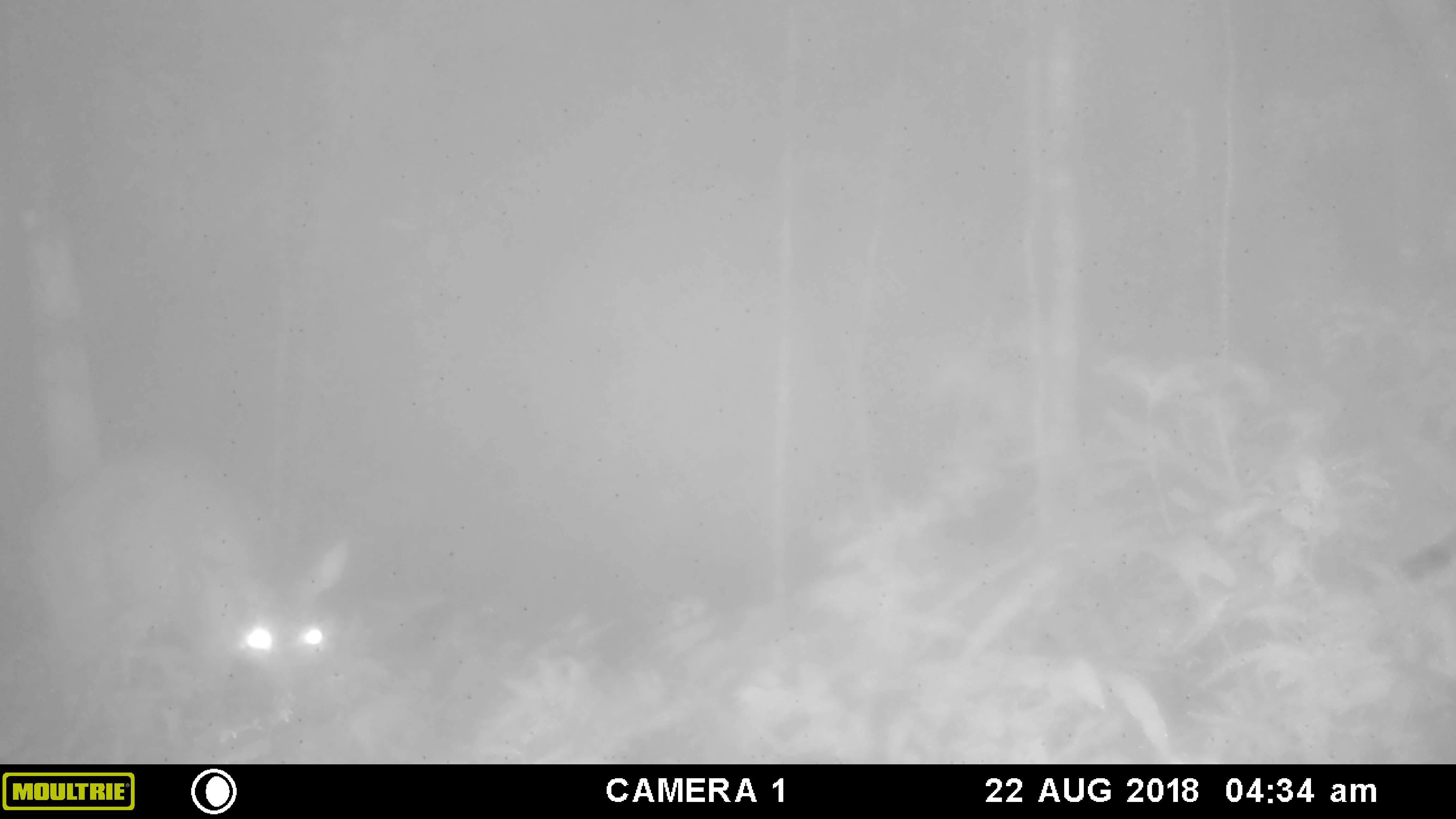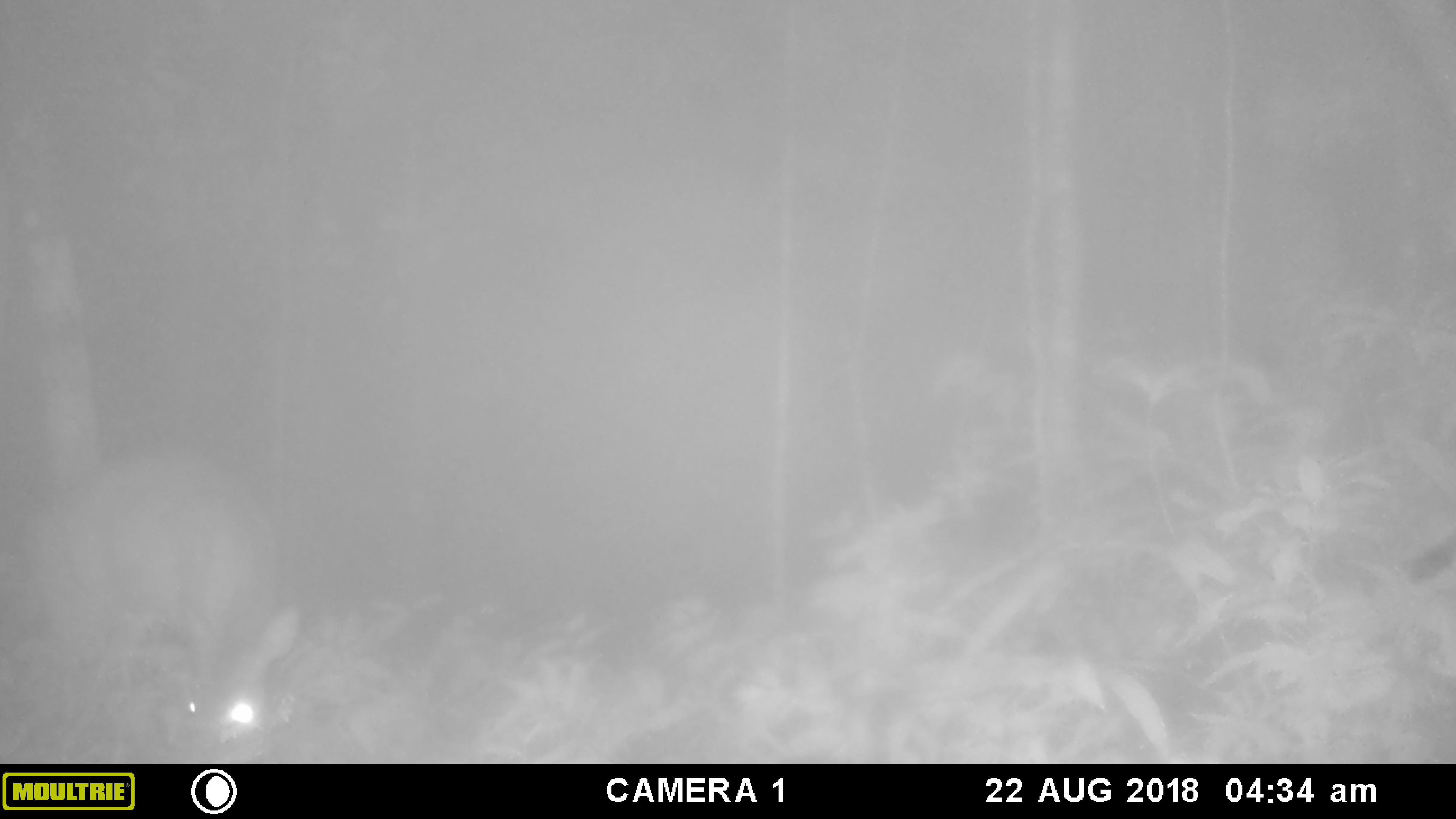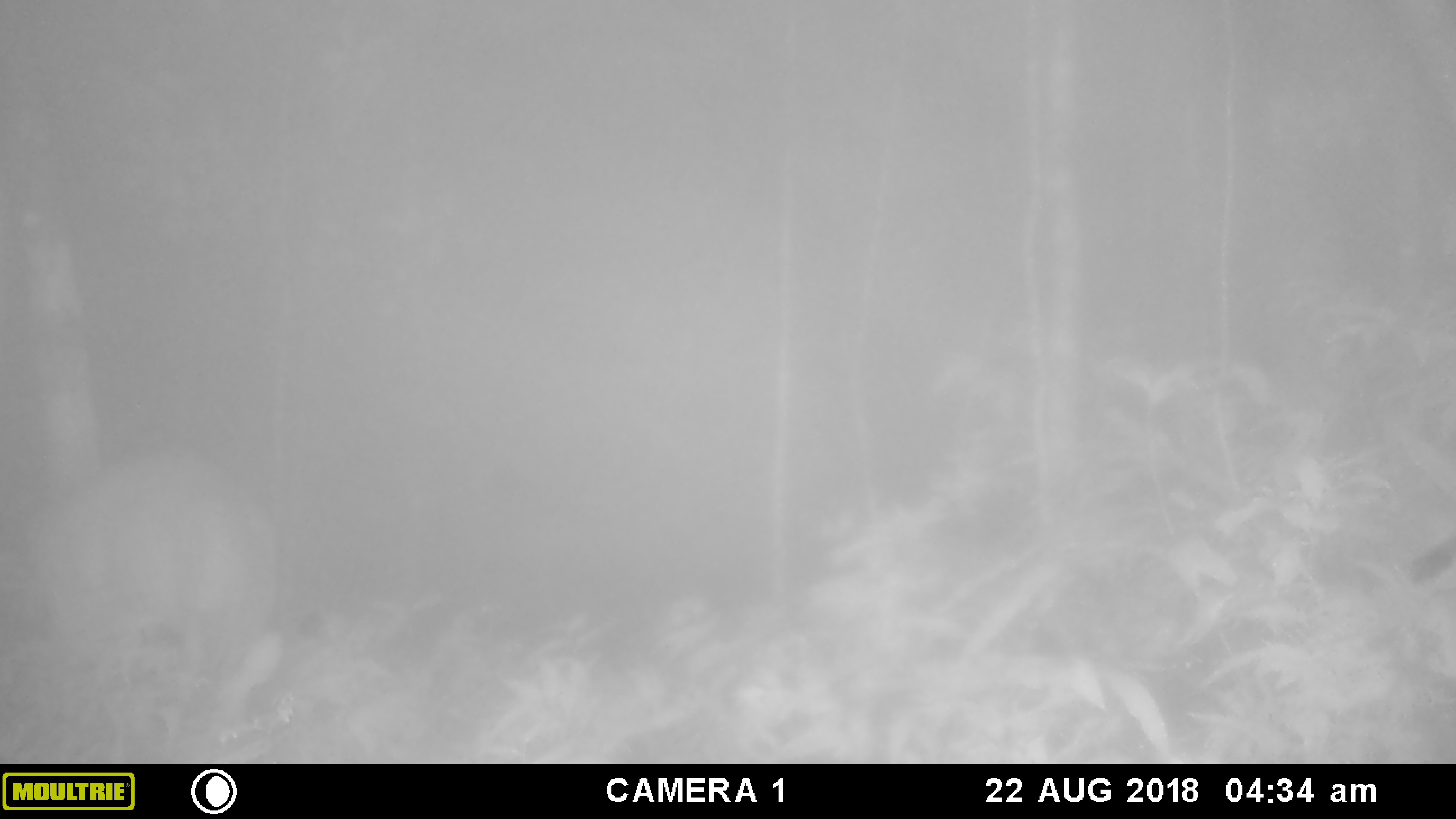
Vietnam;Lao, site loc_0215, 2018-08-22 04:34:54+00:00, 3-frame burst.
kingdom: Animalia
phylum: Chordata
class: Mammalia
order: Artiodactyla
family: Cervidae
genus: Muntiacus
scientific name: Muntiacus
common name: muntjacs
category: unidentified muntjac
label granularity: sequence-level